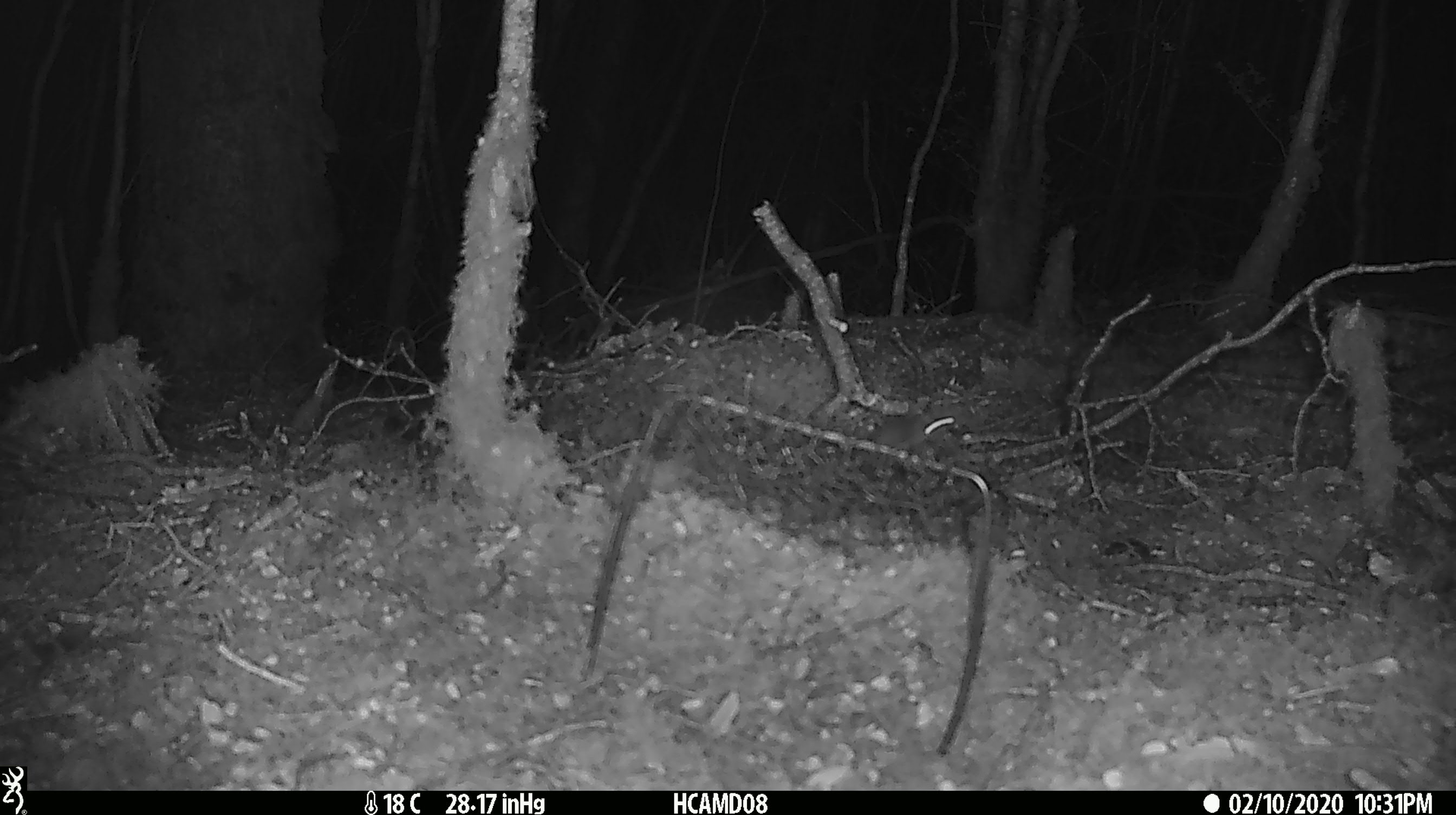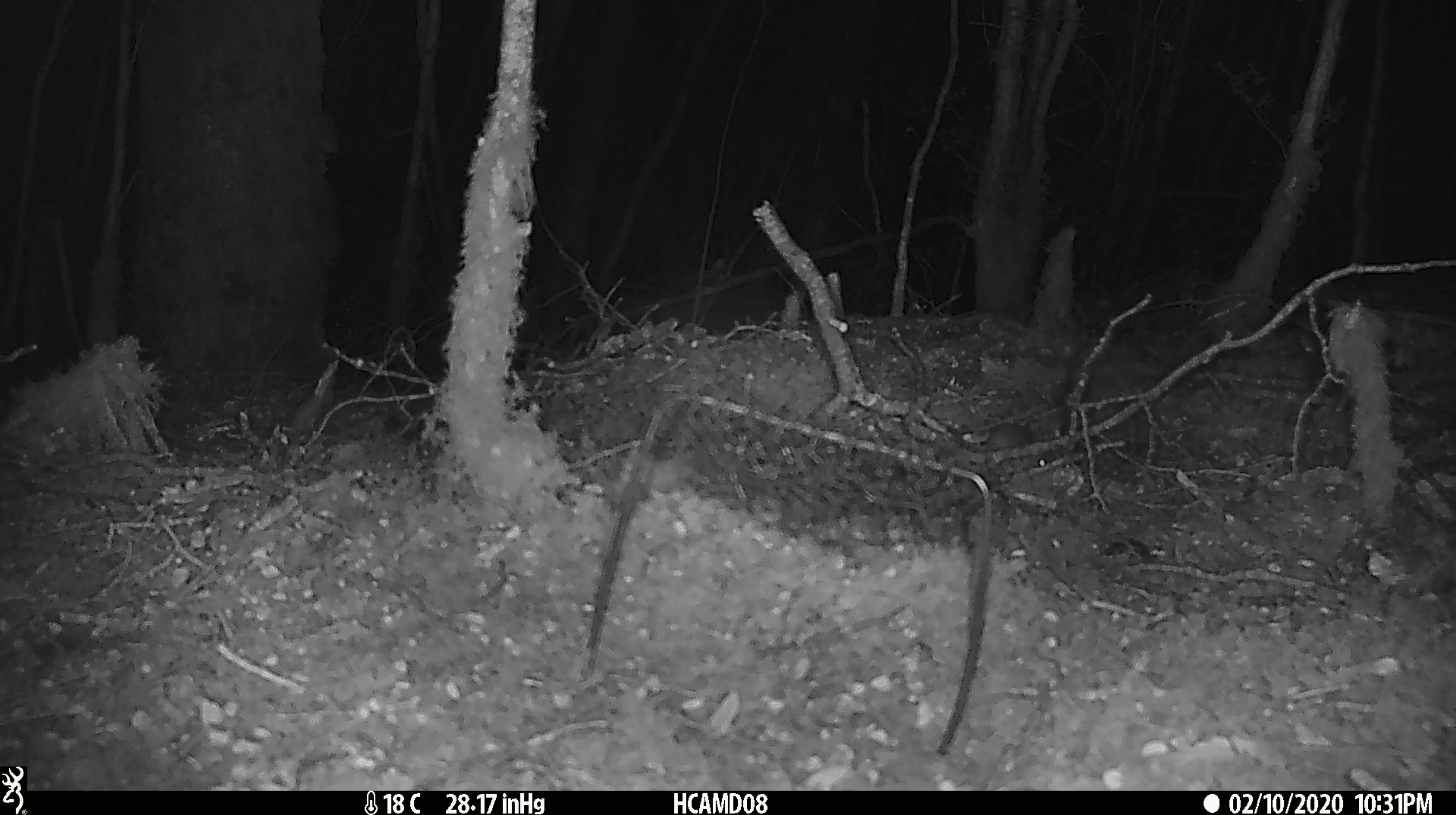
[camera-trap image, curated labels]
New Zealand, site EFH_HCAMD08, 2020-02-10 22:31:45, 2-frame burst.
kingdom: Animalia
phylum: Chordata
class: Mammalia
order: Rodentia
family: Muridae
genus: Mus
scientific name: Mus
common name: mouse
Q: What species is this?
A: Mouse (Mus).